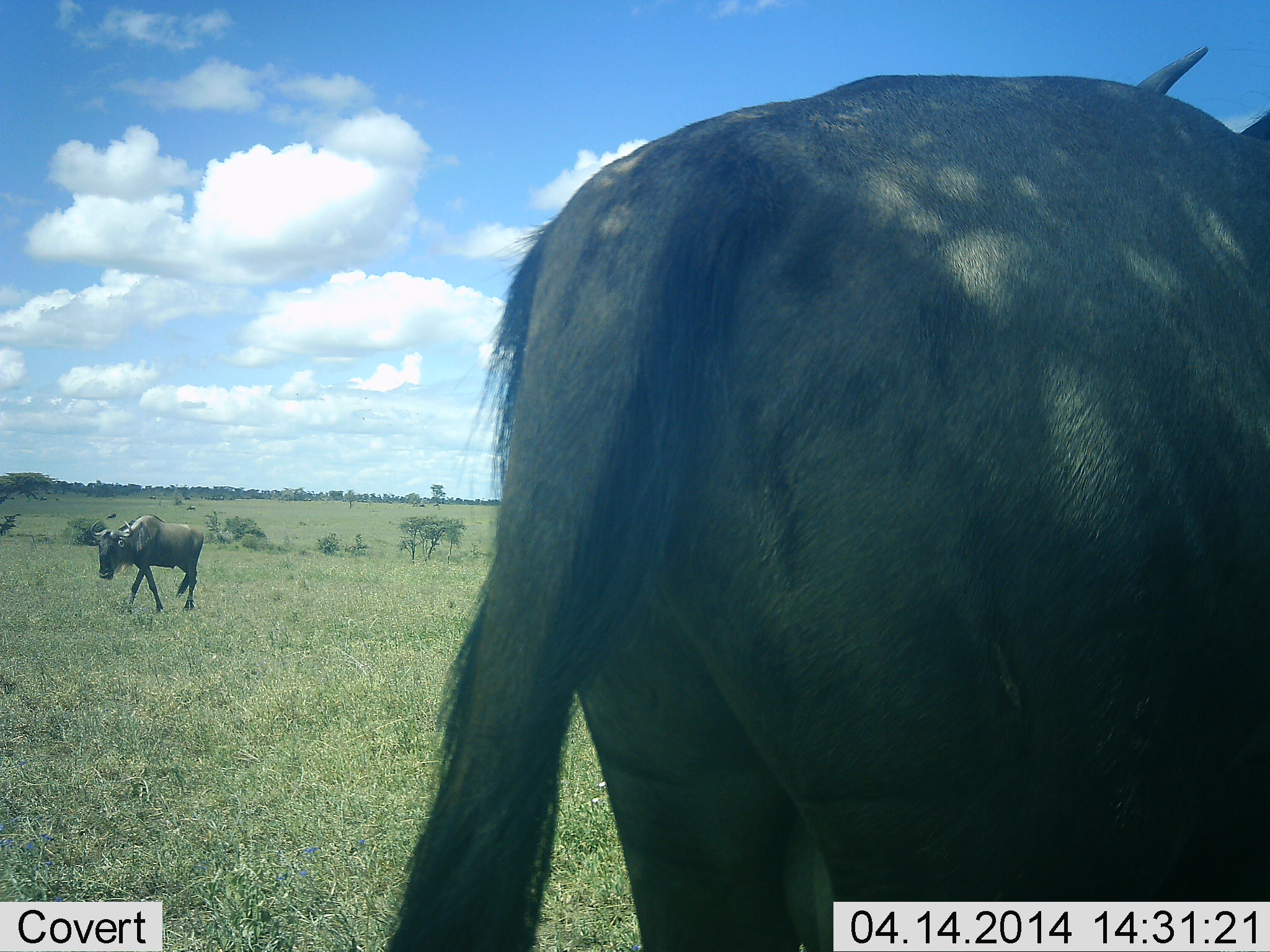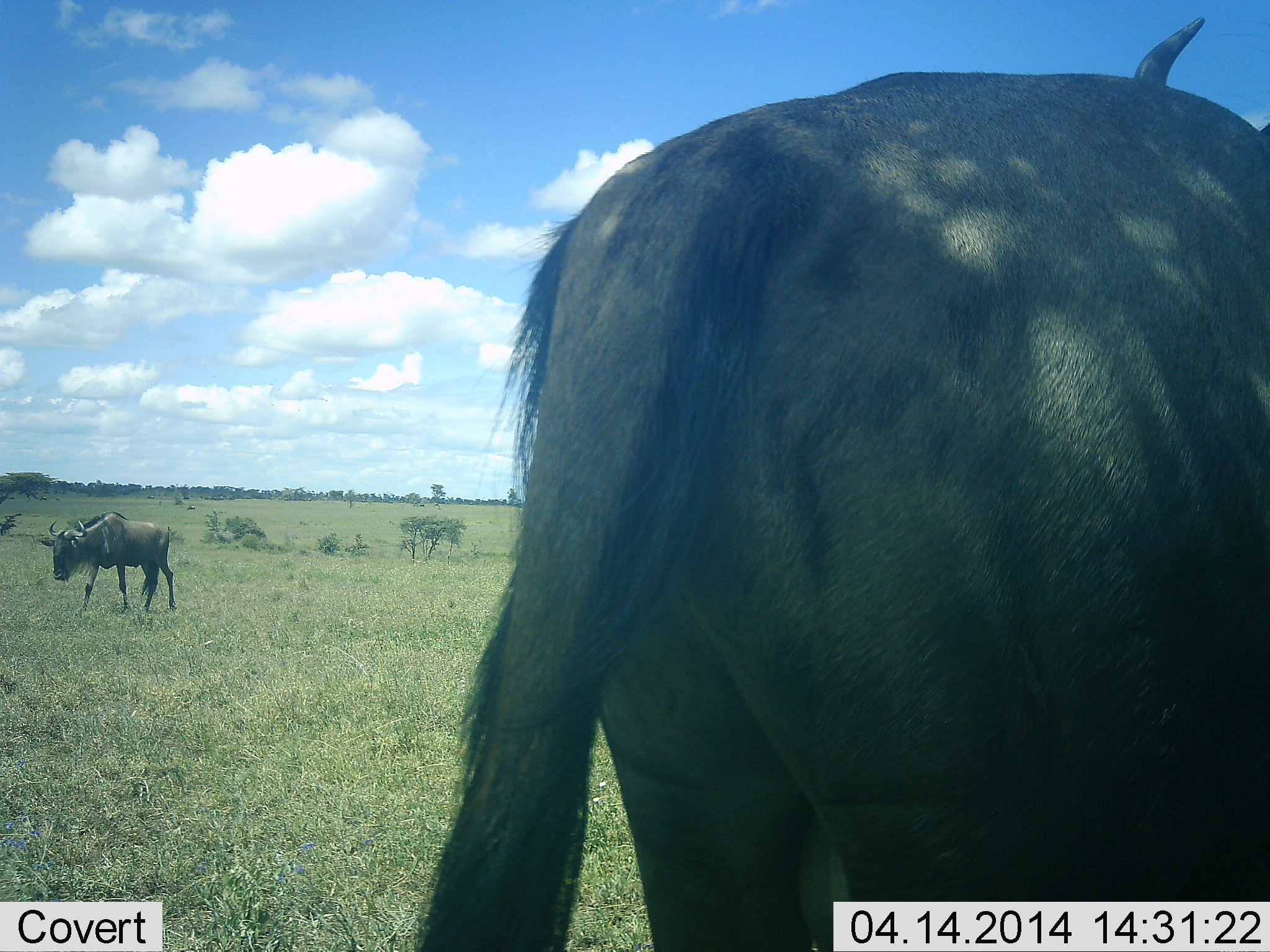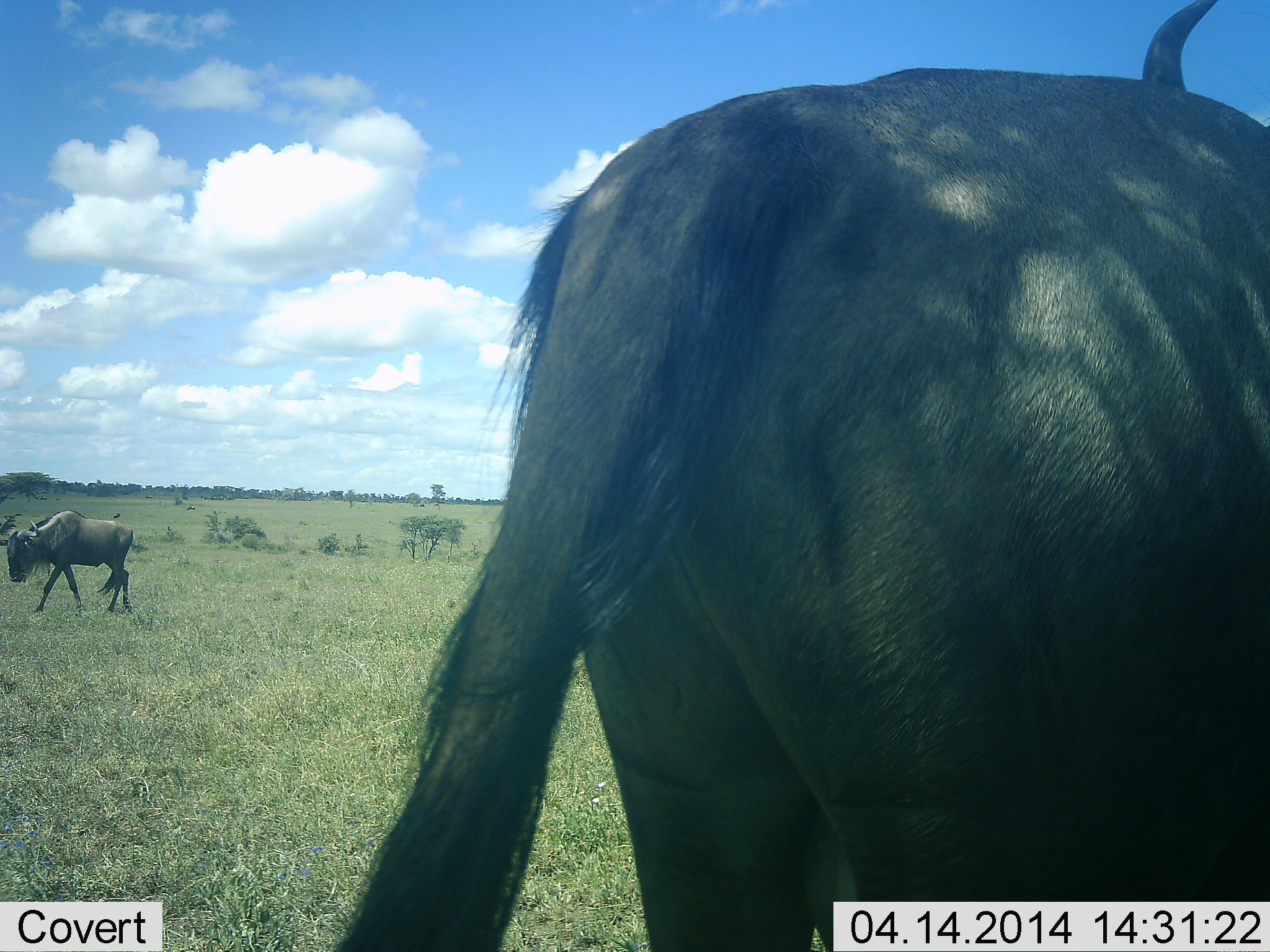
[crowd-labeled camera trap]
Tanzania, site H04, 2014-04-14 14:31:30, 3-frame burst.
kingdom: Animalia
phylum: Chordata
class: Mammalia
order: Artiodactyla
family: Bovidae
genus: Connochaetes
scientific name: Connochaetes taurinus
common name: blue wildebeest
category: wildebeest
Wildebeest (blue wildebeest) (Connochaetes taurinus), count 2. Behavior (volunteer vote fractions): standing 90%, resting 0%, moving 70%, interacting 0%. Young present (vote fraction): 0%. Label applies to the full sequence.